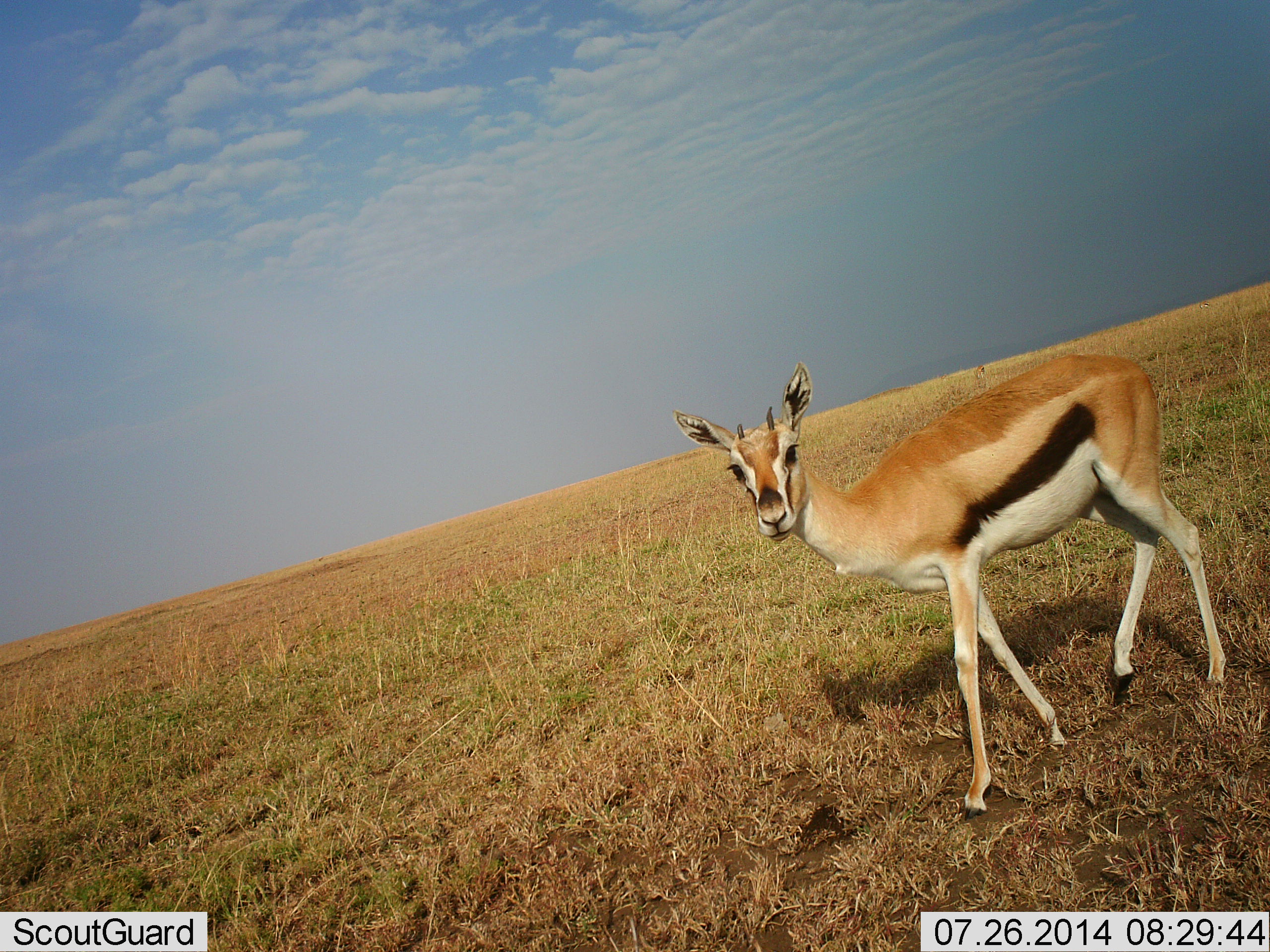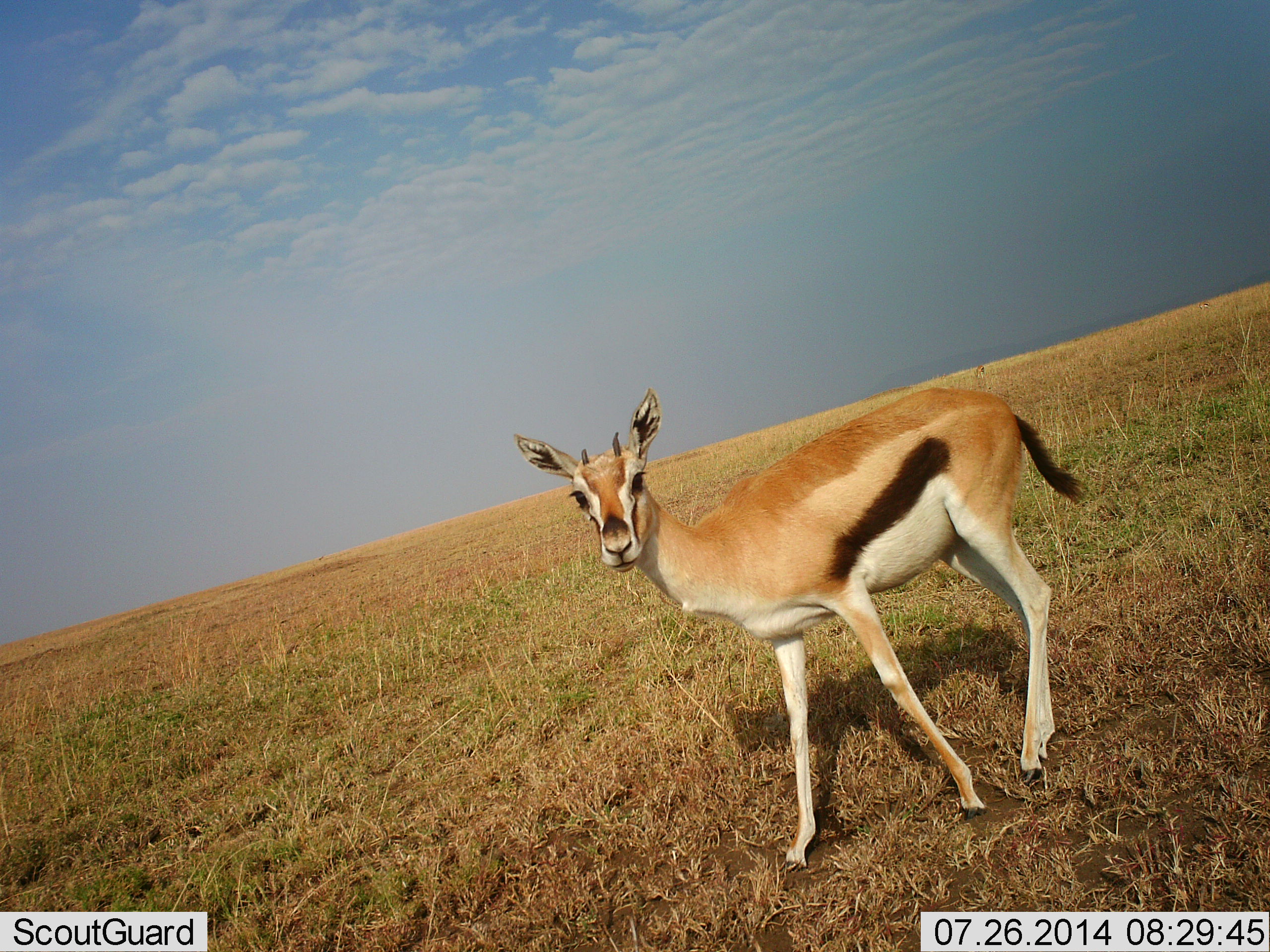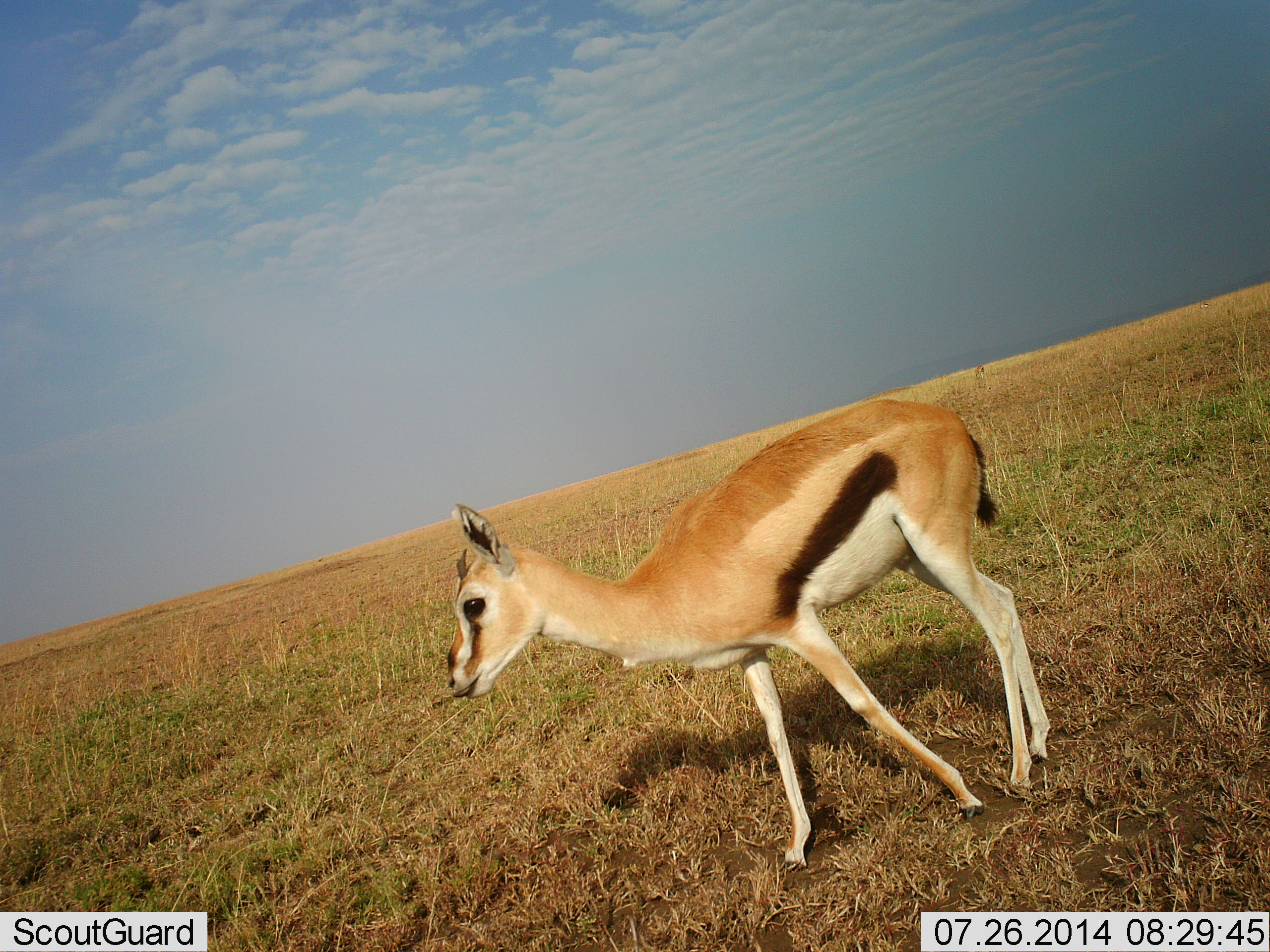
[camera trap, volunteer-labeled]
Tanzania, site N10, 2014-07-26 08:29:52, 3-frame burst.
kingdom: Animalia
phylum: Chordata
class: Mammalia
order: Artiodactyla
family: Bovidae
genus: Eudorcas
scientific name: Eudorcas thomsonii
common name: thomson's gazelle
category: gazellethomsons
Gazellethomsons (thomson's gazelle) (Eudorcas thomsonii), count 1. Behavior (volunteer vote fractions): standing 30%, resting 0%, moving 60%, interacting 10%. Young present (vote fraction): 10%. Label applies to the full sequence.